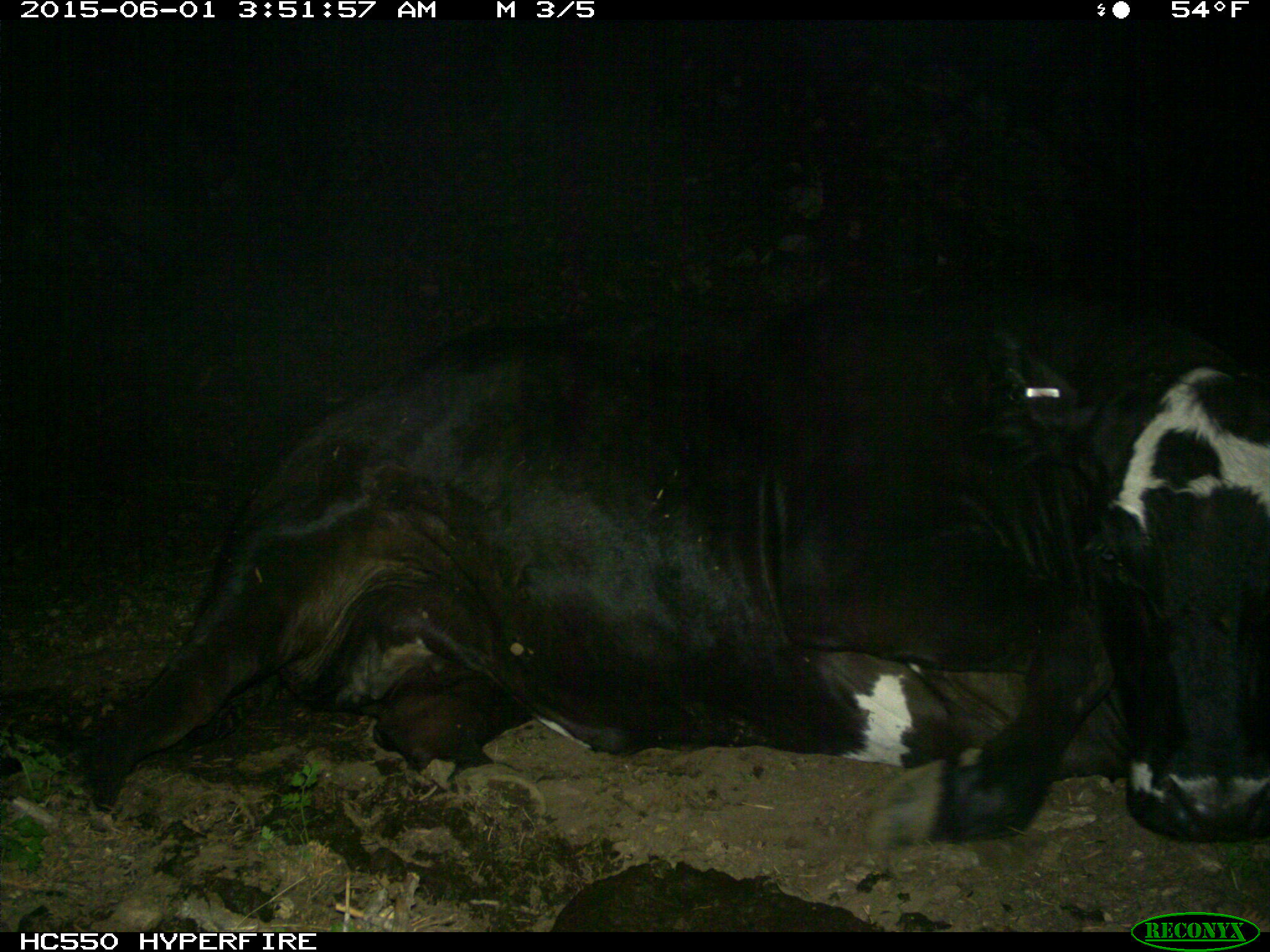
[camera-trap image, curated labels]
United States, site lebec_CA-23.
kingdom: Animalia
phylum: Chordata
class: Mammalia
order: Artiodactyla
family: Bovidae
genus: Bos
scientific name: Bos taurus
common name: domestic cow